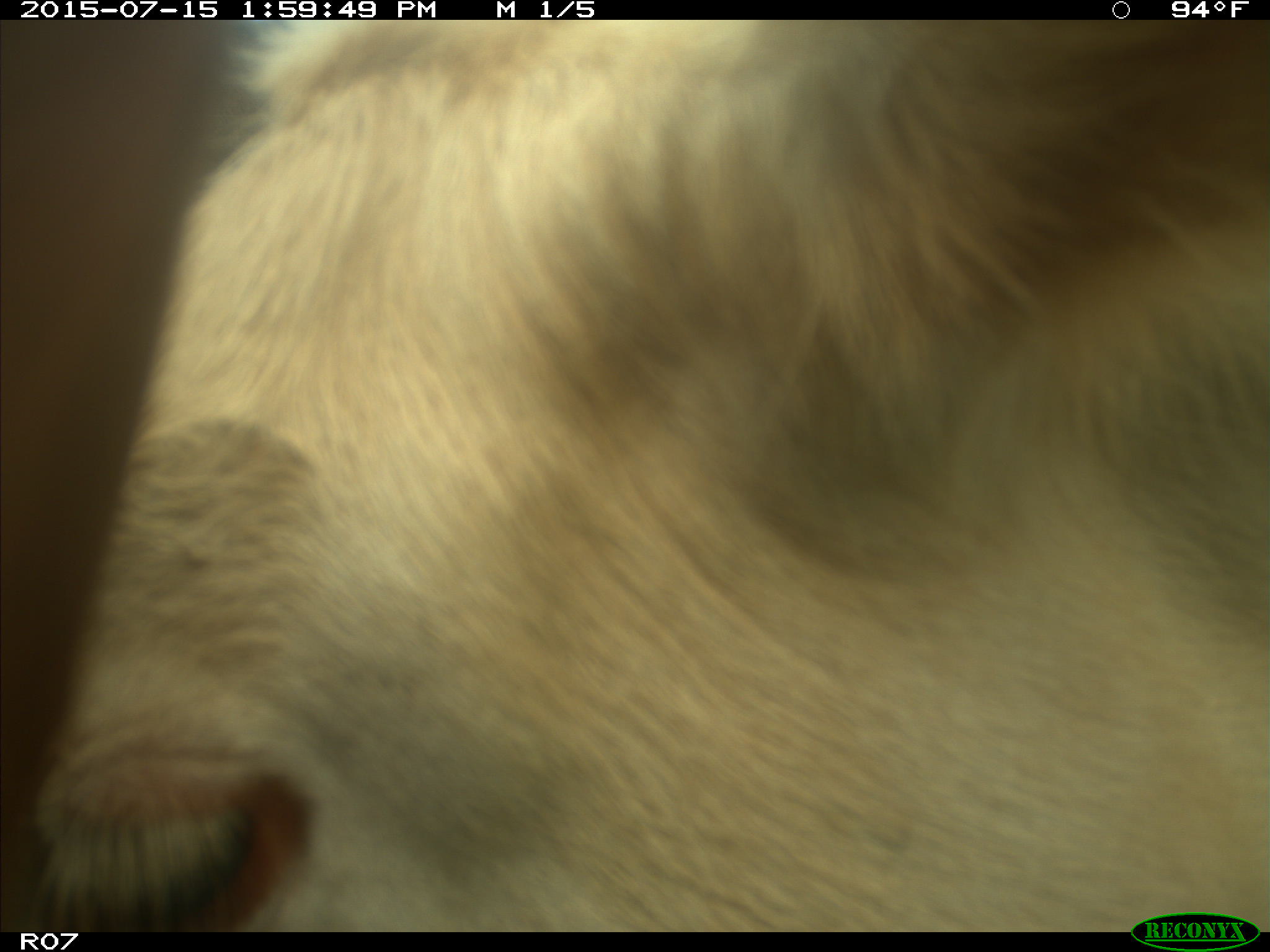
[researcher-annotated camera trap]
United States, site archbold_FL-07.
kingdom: Animalia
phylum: Chordata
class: Mammalia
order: Artiodactyla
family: Bovidae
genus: Bos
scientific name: Bos taurus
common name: domestic cow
Bos taurus (domestic cow).